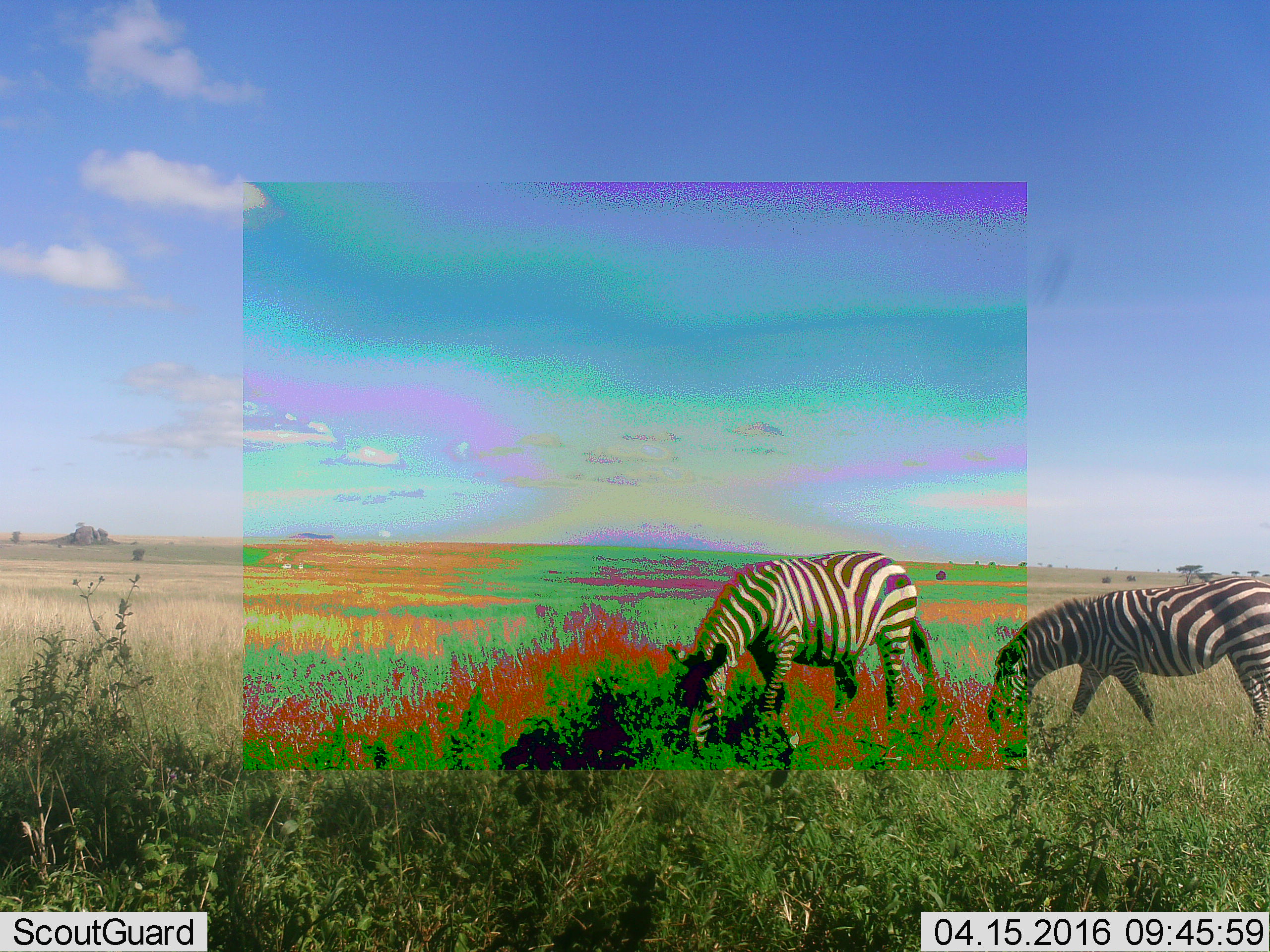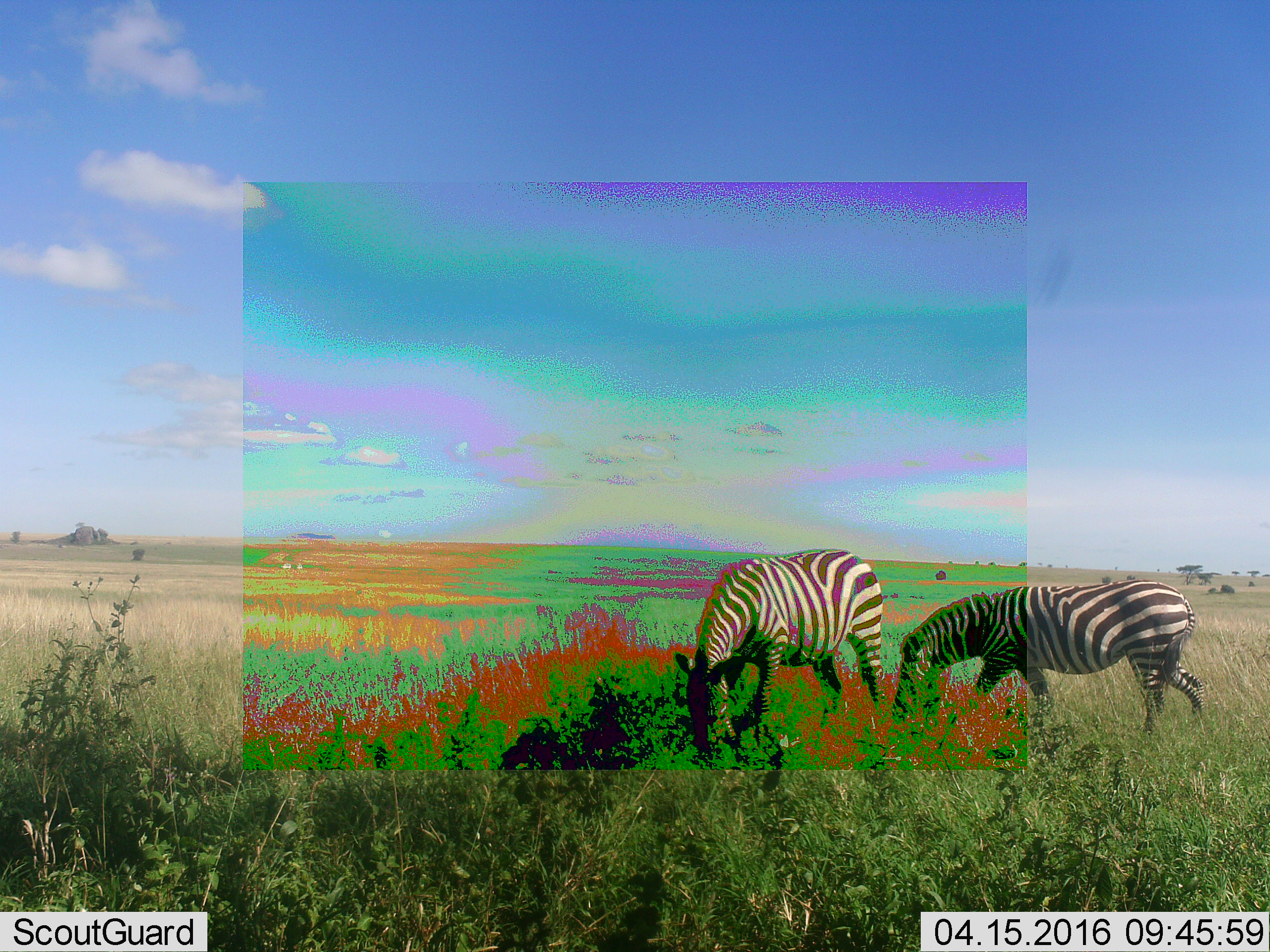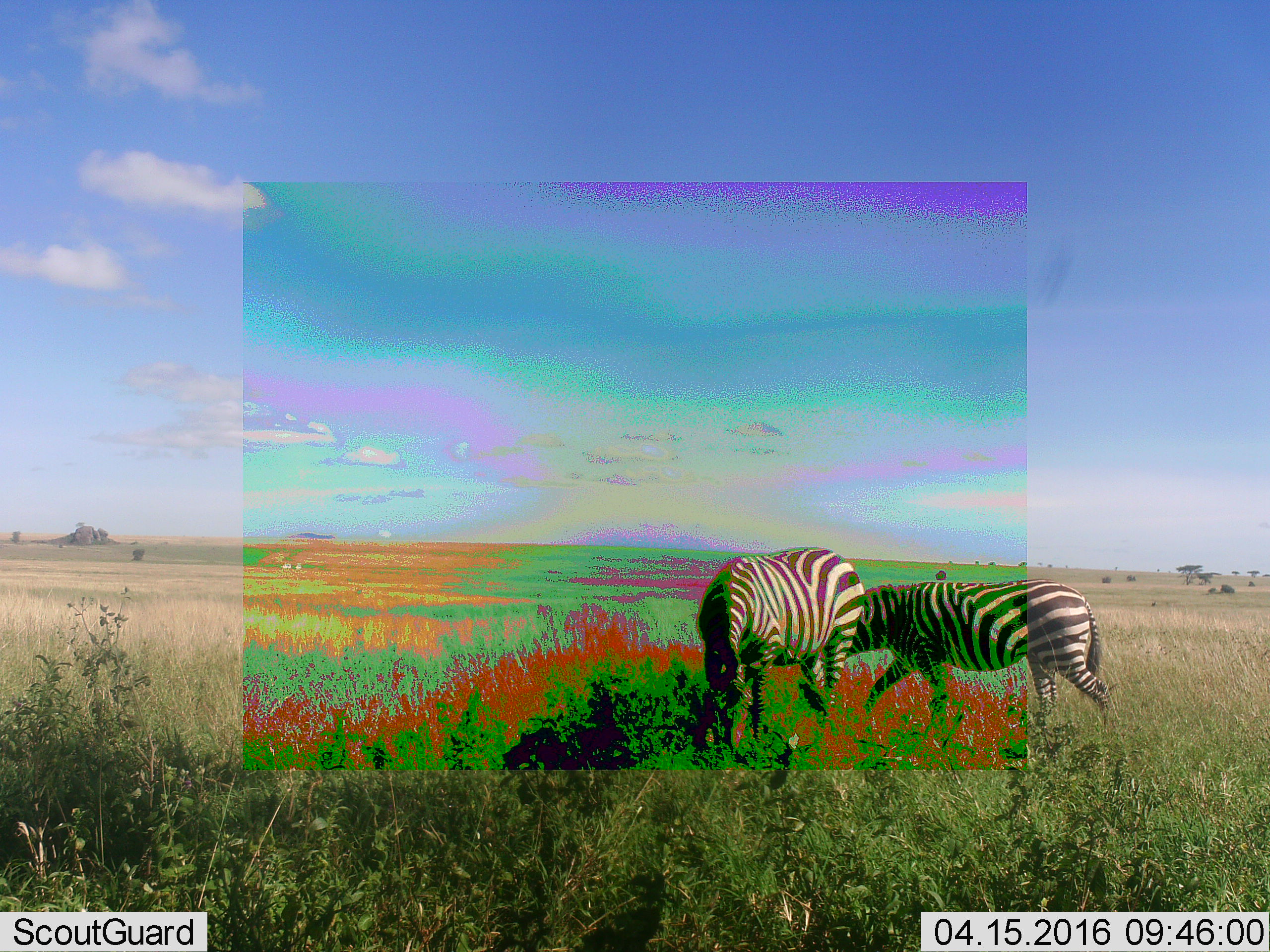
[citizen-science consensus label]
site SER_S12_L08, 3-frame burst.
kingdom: Animalia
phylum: Chordata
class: Mammalia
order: Perissodactyla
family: Equidae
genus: Equus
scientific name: Equus quagga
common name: plains zebra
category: zebraplains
Zebraplains (plains zebra) (Equus quagga), count 2. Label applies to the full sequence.